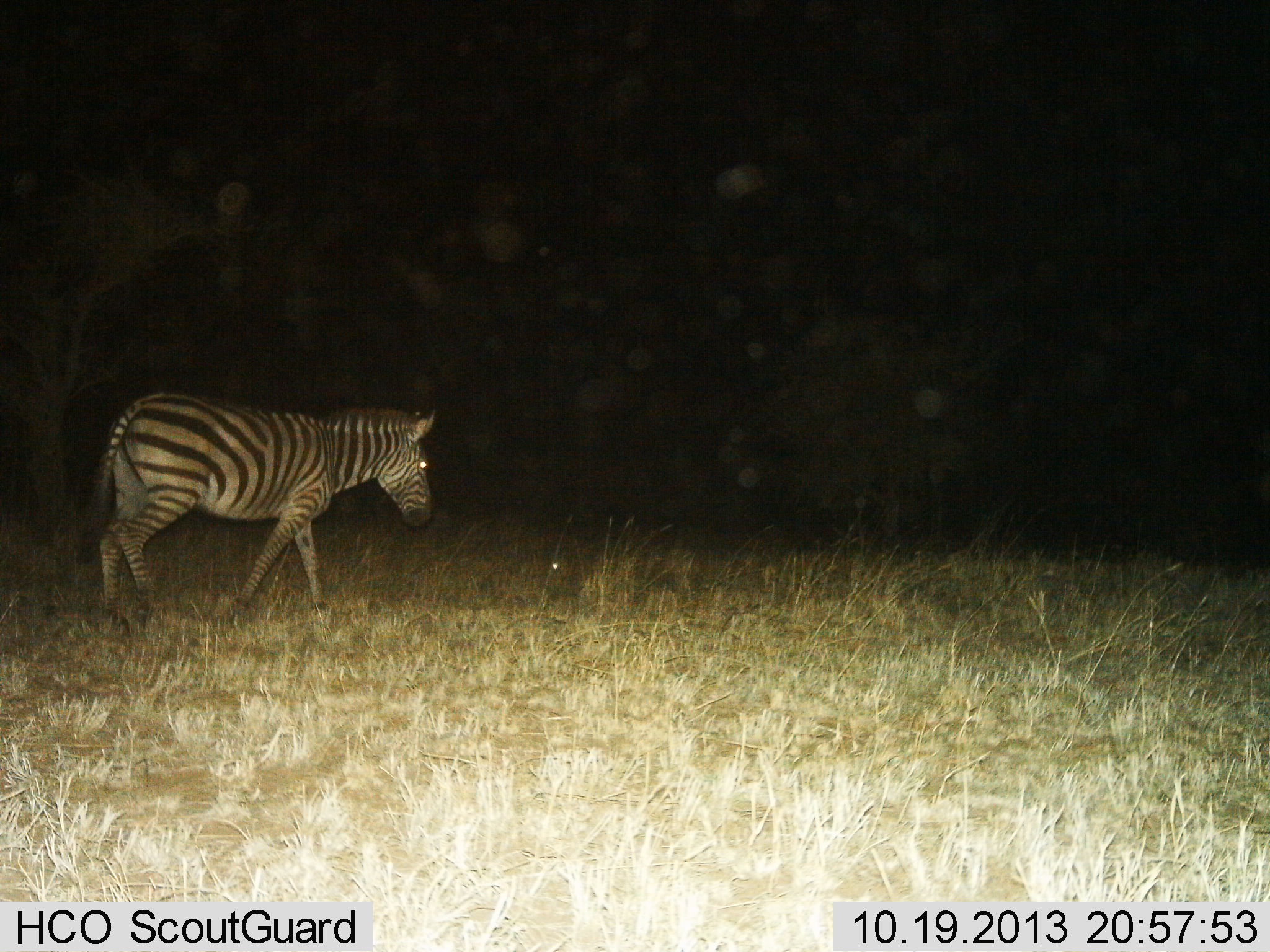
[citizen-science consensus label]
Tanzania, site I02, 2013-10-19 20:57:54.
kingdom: Animalia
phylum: Chordata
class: Mammalia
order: Perissodactyla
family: Equidae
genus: Equus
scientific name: Equus quagga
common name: plains zebra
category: zebra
Zebra (plains zebra) (Equus quagga), count 1. Behavior (volunteer vote fractions): standing 0%, resting 0%, moving 100%, interacting 0%. Young present (vote fraction): 0%. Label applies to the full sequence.